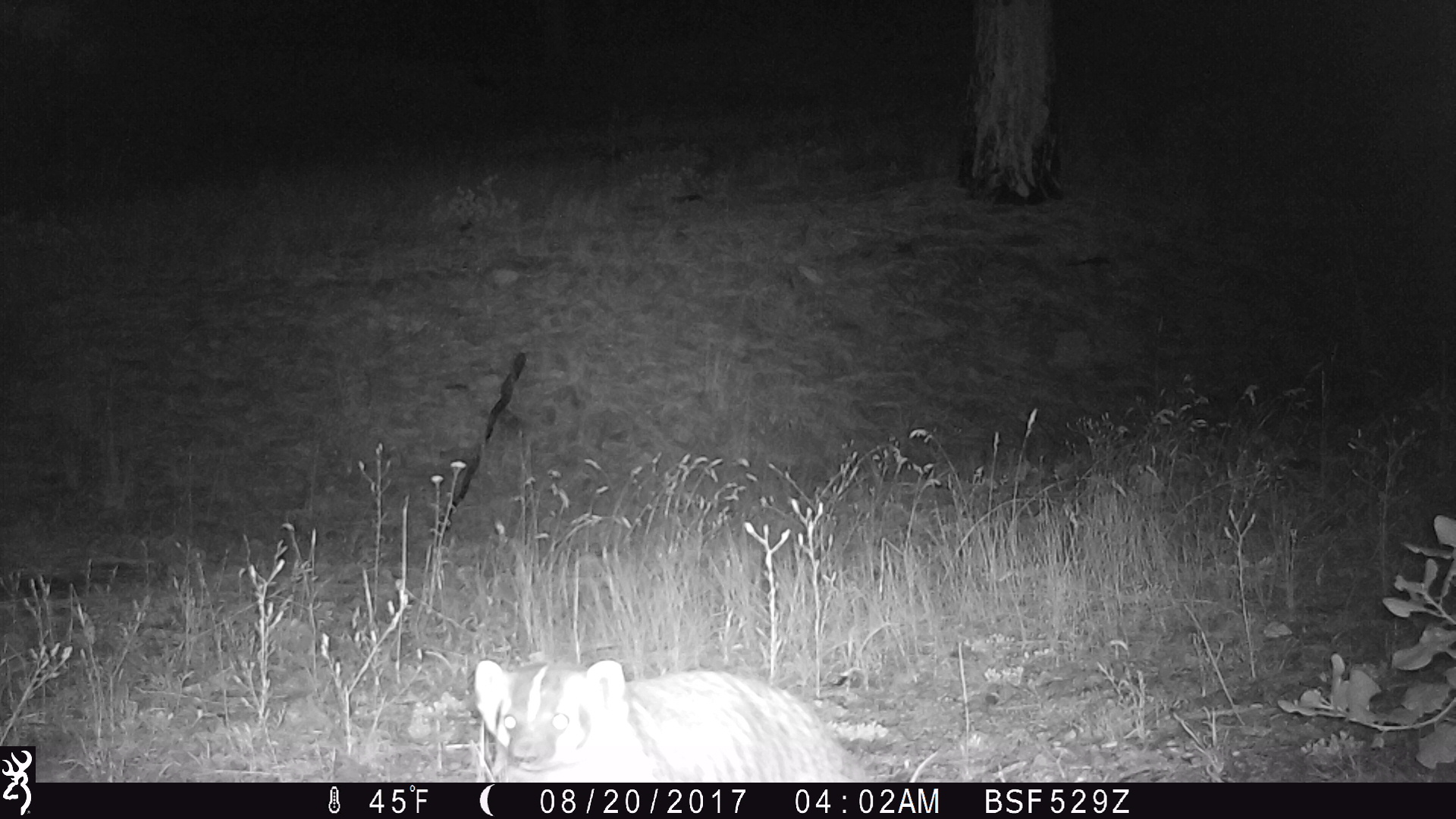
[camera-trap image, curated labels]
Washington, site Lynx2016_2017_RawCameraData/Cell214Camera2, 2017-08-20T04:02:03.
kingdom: Animalia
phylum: Chordata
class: Mammalia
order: Carnivora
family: Mustelidae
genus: Taxidea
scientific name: Taxidea taxus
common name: american badger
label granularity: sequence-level